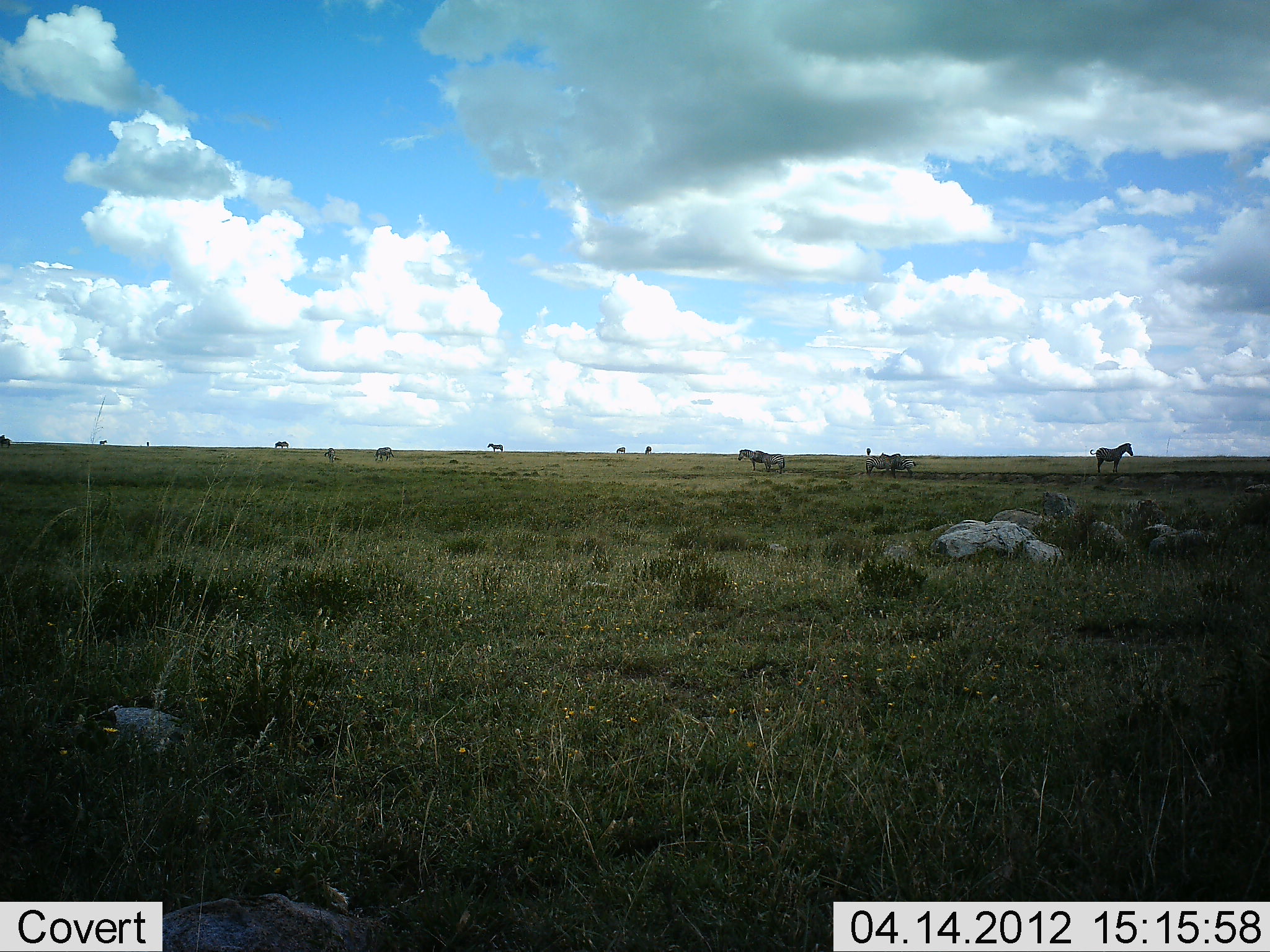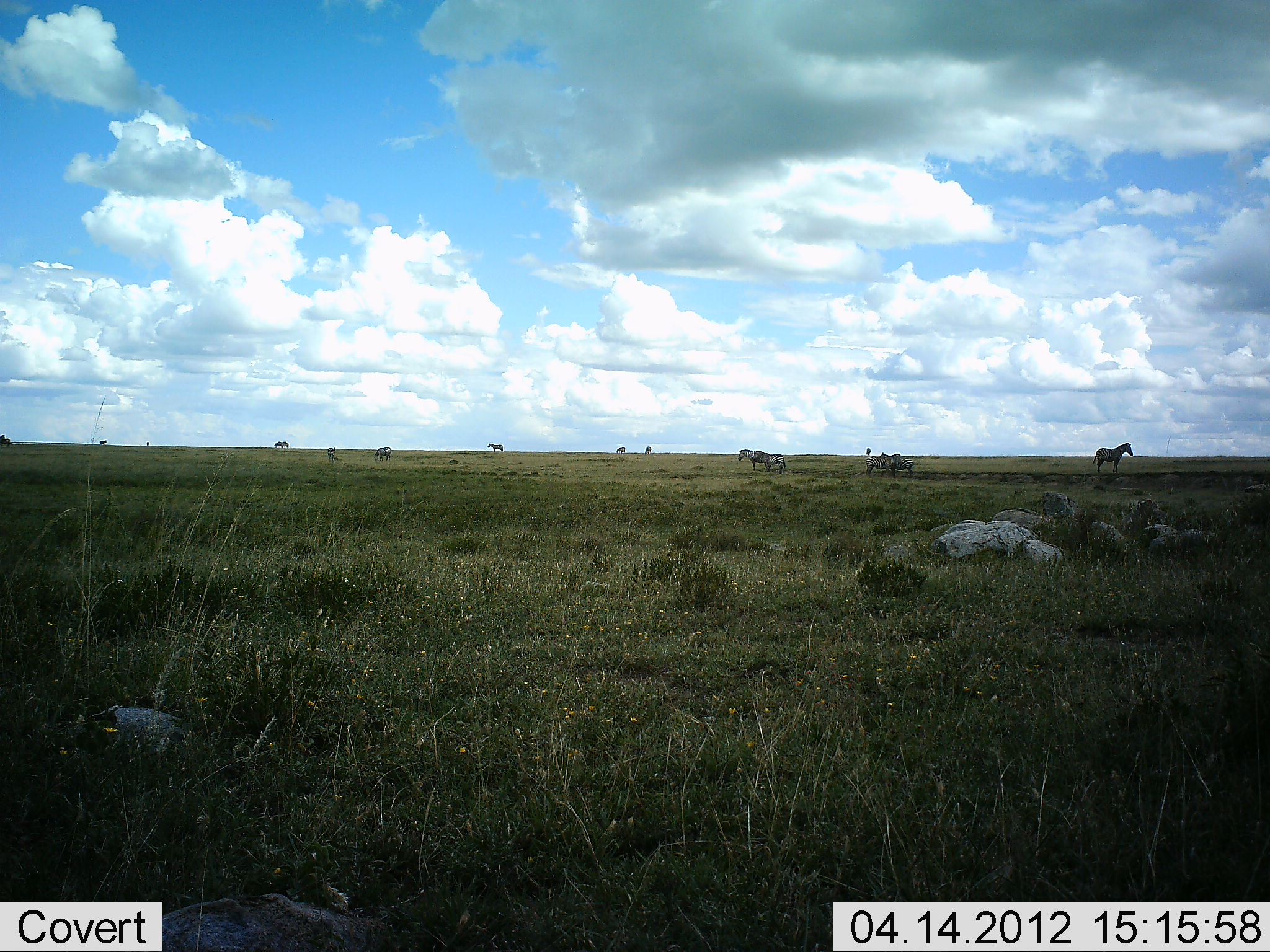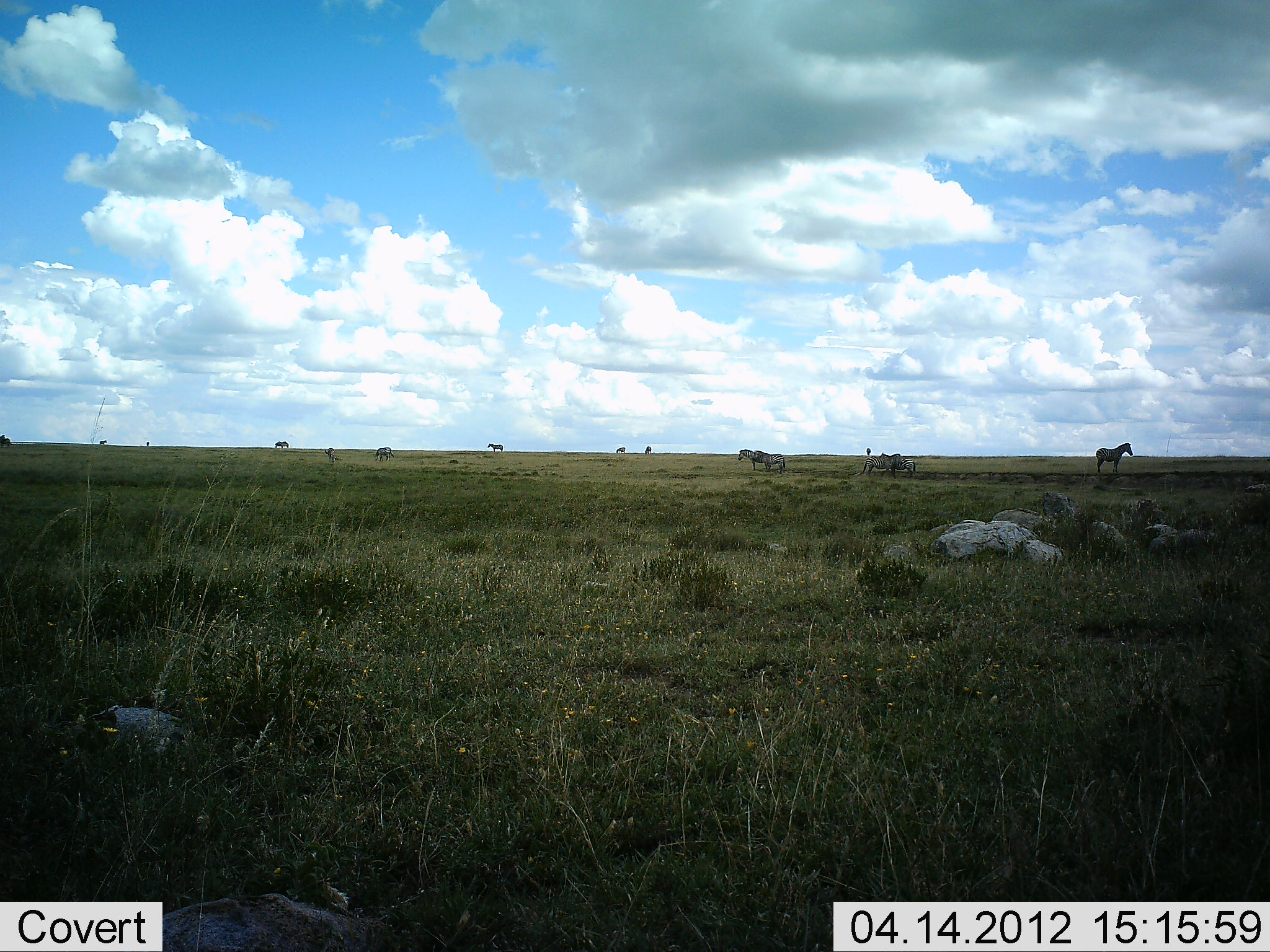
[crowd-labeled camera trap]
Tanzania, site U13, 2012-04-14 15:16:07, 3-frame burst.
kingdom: Animalia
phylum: Chordata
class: Mammalia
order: Perissodactyla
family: Equidae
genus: Equus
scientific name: Equus quagga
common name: plains zebra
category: zebra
Zebra (plains zebra) (Equus quagga), count 10. Behavior (volunteer vote fractions): standing 97%, resting 0%, moving 3%, interacting 6%. Young present (vote fraction): 0%. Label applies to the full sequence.